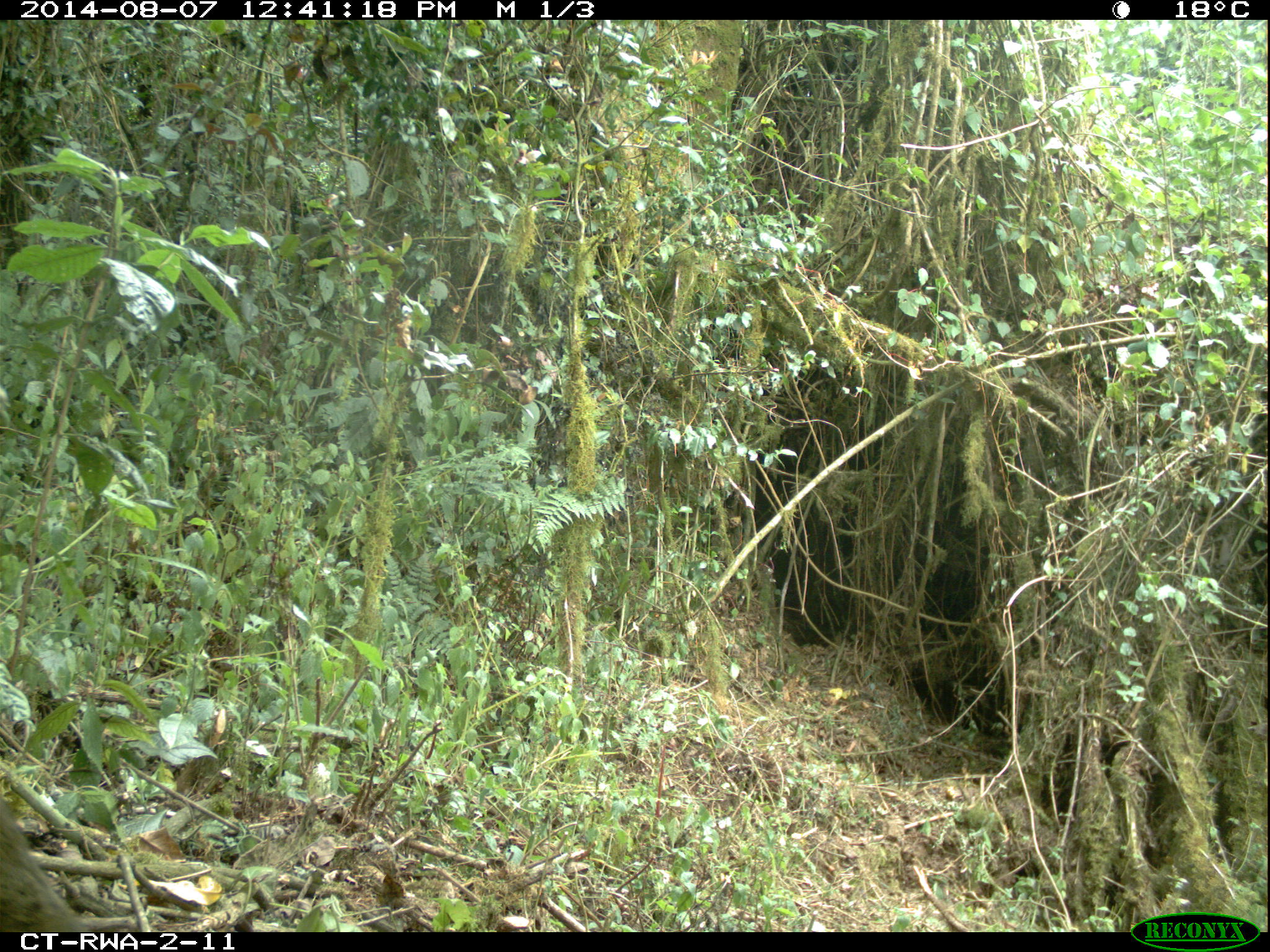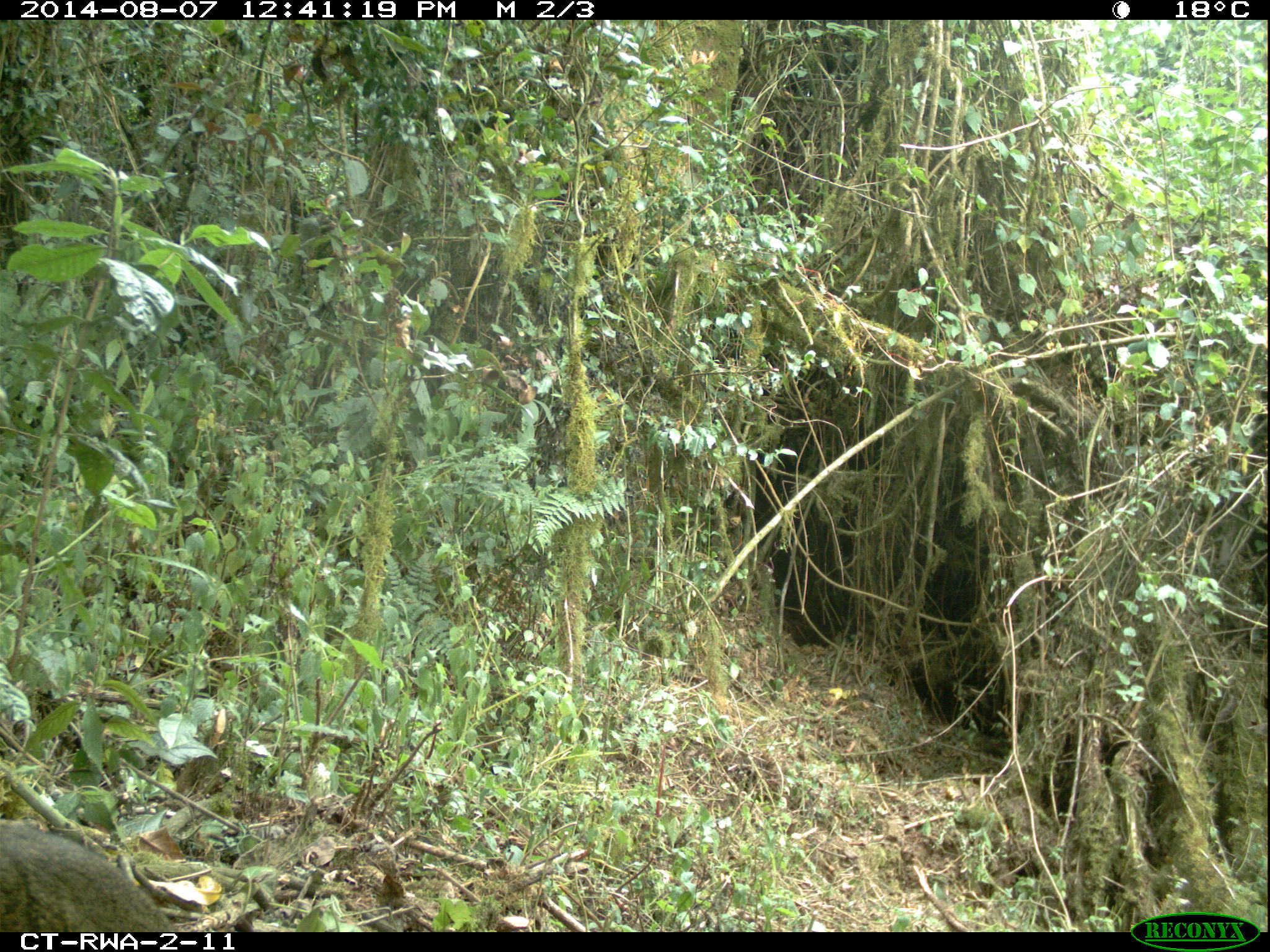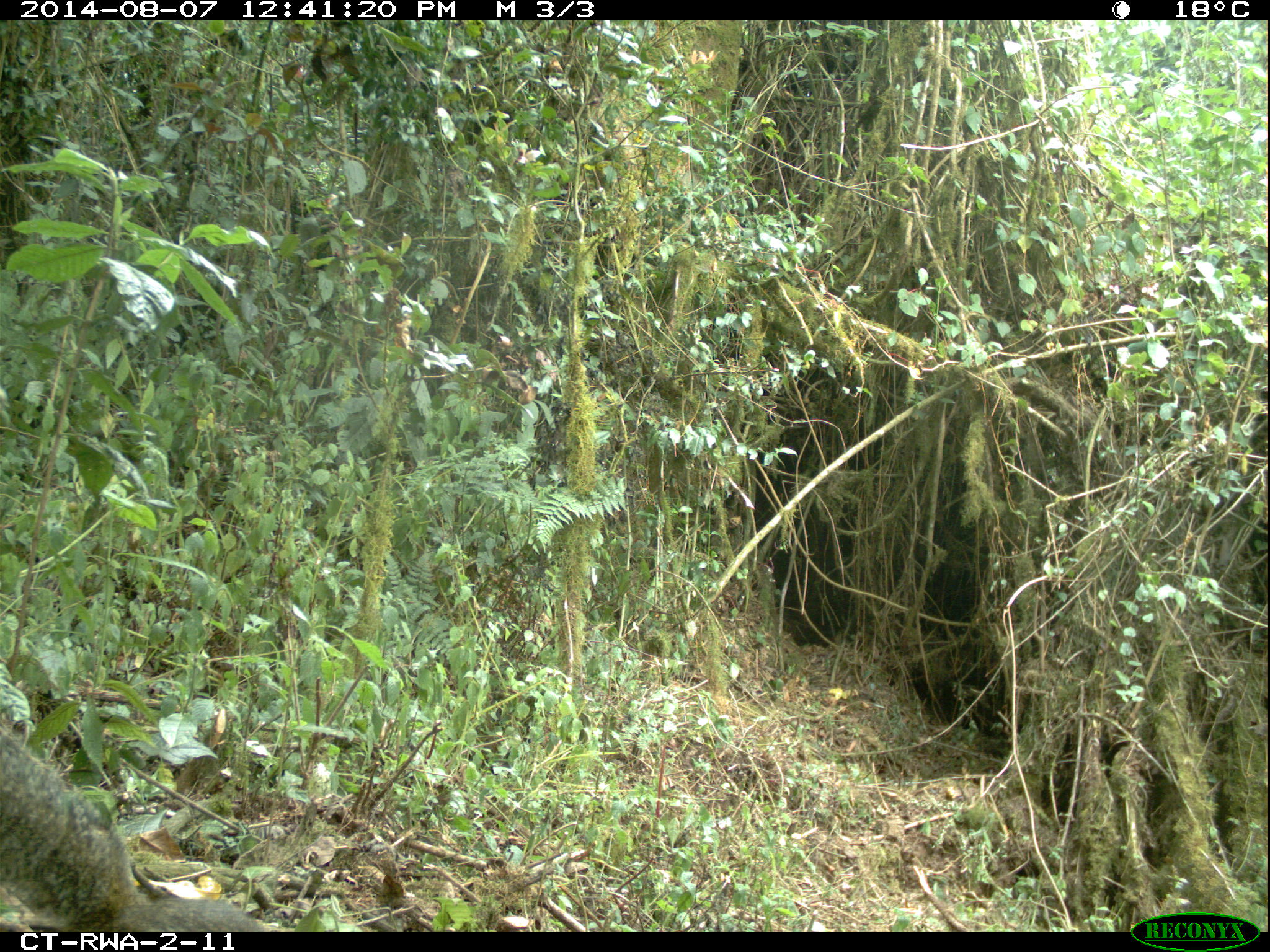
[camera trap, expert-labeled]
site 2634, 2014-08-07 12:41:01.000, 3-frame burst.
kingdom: Animalia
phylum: Chordata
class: Mammalia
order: Rodentia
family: Sciuridae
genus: Funisciurus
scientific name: Funisciurus carruthersi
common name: carruther's mountain squirrel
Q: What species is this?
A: Funisciurus carruthersi (carruther's mountain squirrel).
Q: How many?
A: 1.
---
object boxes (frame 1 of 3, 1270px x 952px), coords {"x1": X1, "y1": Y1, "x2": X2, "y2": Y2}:
funisciurus carruthersi: {"x1": 0, "y1": 796, "x2": 92, "y2": 931}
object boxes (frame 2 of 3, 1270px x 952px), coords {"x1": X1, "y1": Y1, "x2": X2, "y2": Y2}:
funisciurus carruthersi: {"x1": 0, "y1": 819, "x2": 176, "y2": 932}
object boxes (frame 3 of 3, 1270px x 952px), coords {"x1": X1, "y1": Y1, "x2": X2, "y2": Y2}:
funisciurus carruthersi: {"x1": 0, "y1": 724, "x2": 276, "y2": 932}